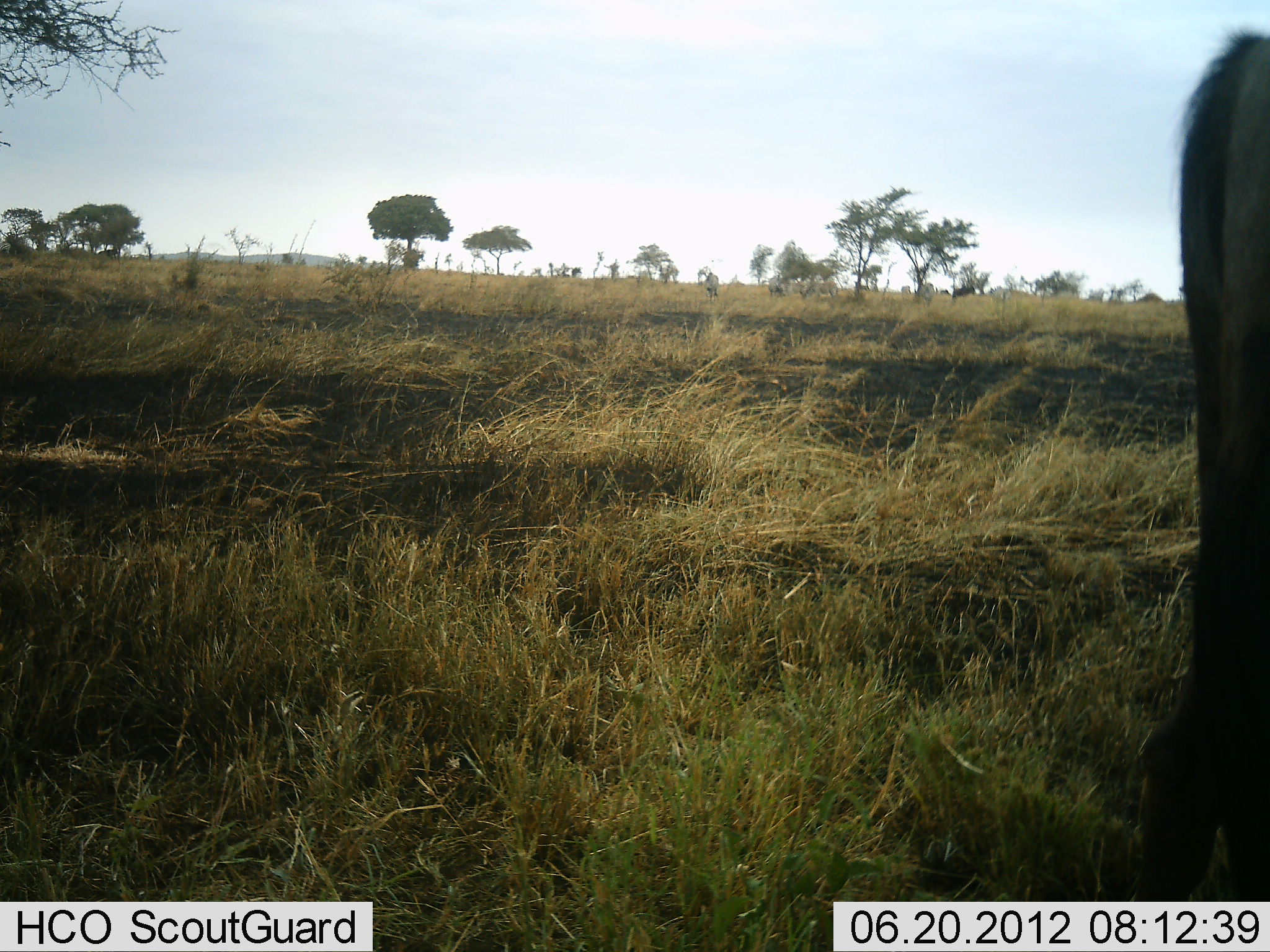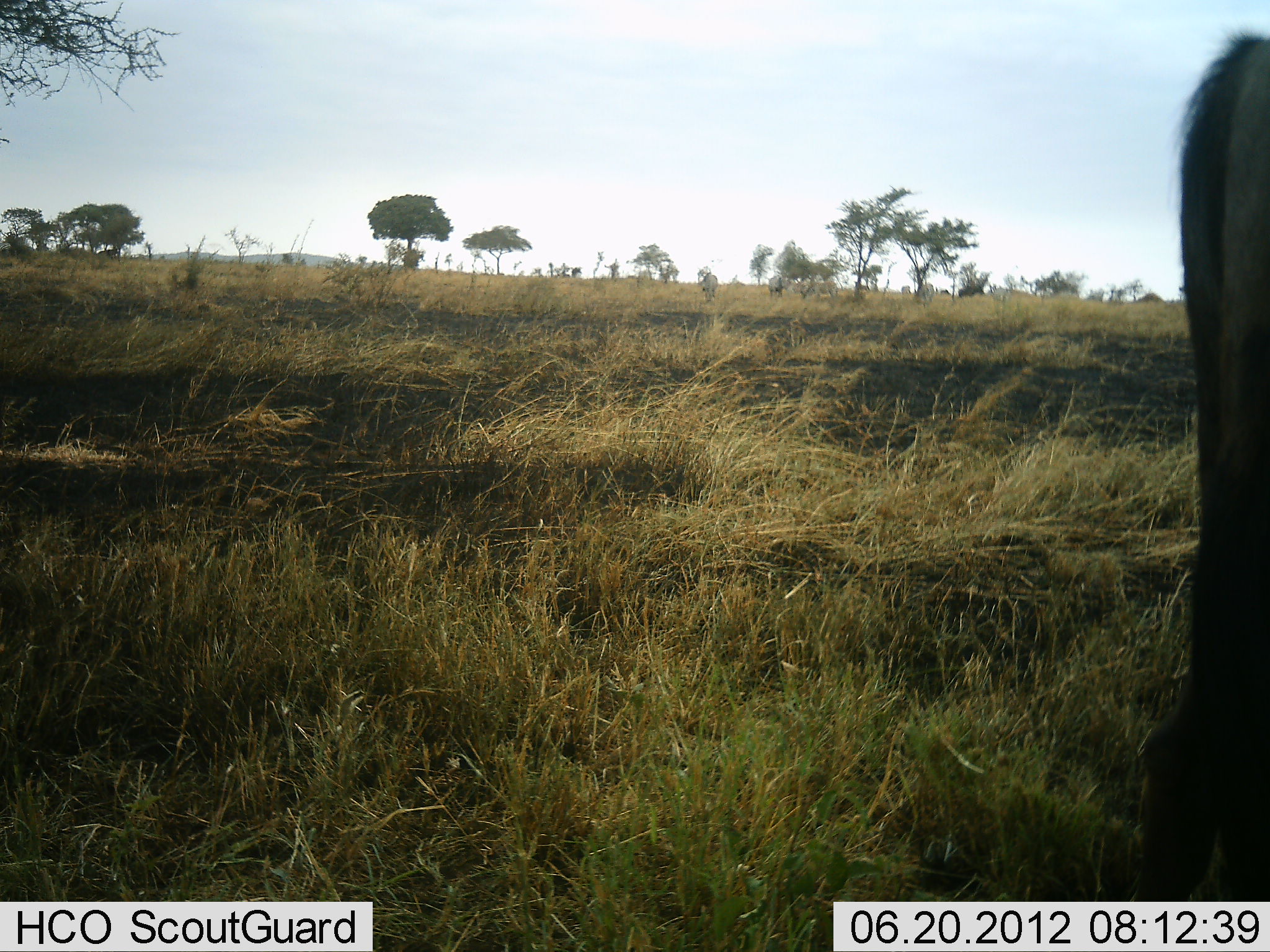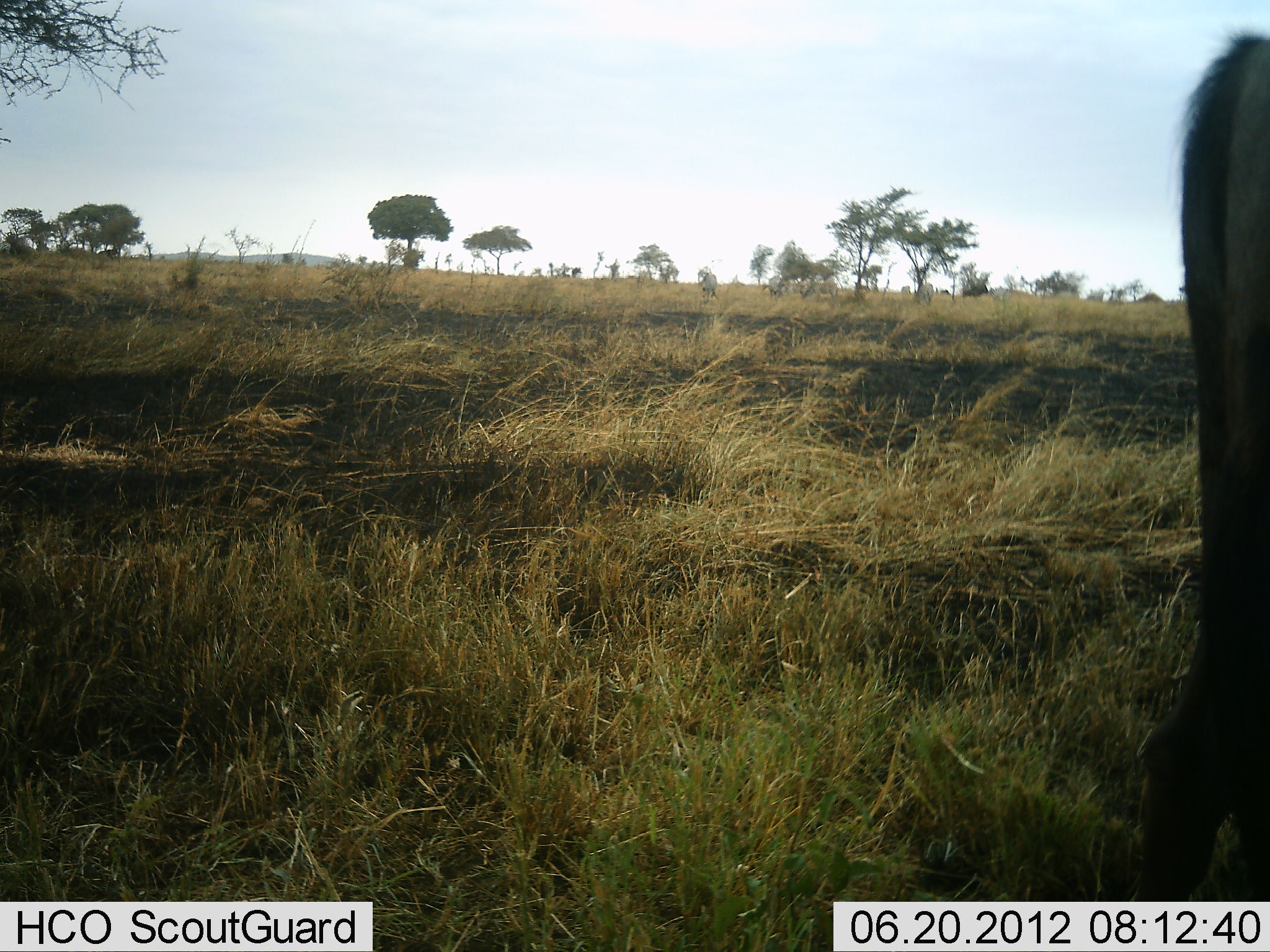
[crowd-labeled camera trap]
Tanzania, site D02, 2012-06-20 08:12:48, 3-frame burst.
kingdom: Animalia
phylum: Chordata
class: Mammalia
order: Artiodactyla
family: Bovidae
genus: Connochaetes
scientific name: Connochaetes taurinus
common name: blue wildebeest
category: wildebeest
Wildebeest (blue wildebeest) (Connochaetes taurinus), count 2. Behavior (volunteer vote fractions): standing 83%, resting 0%, moving 50%, interacting 0%. Young present (vote fraction): 0%. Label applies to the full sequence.